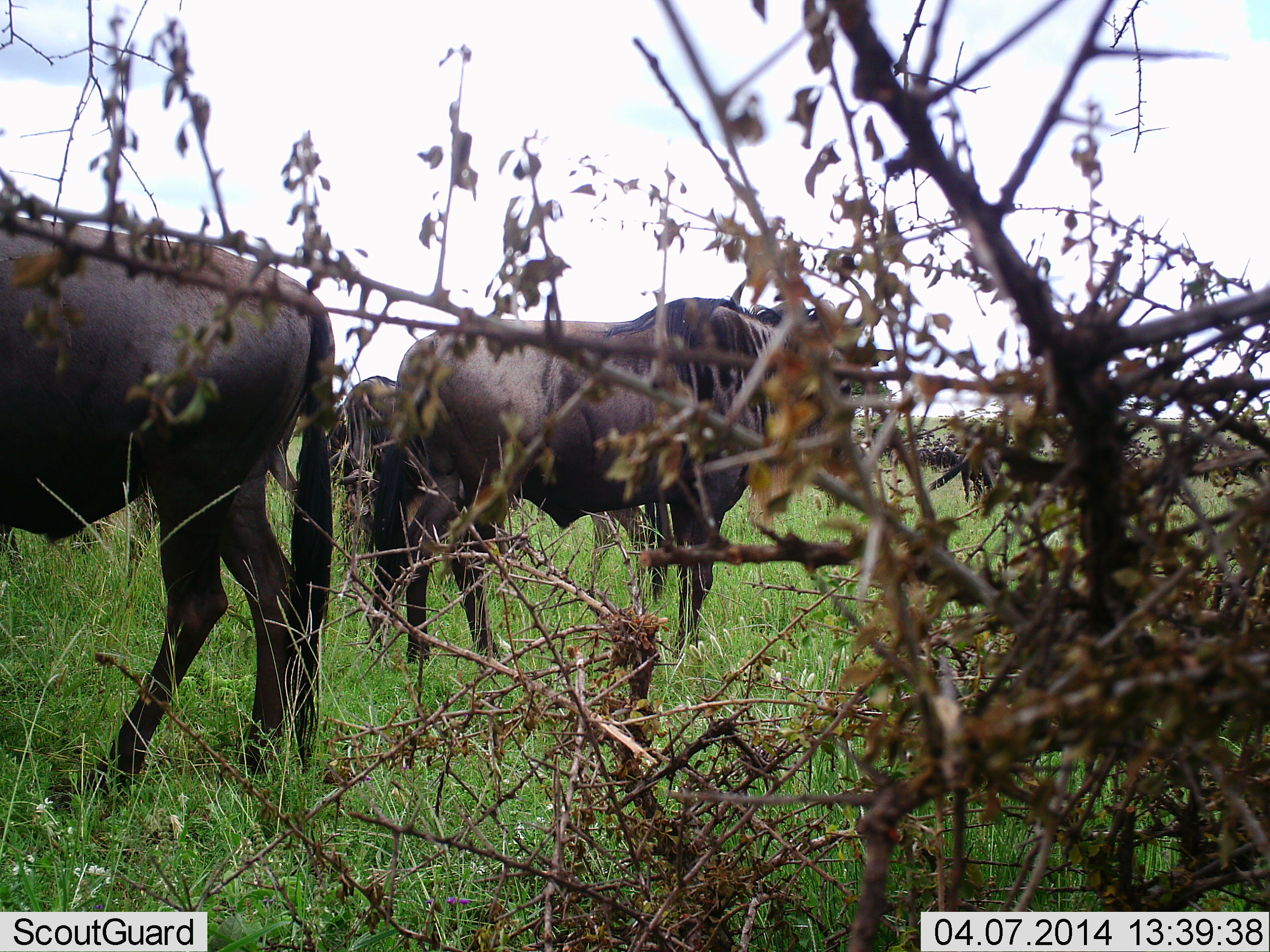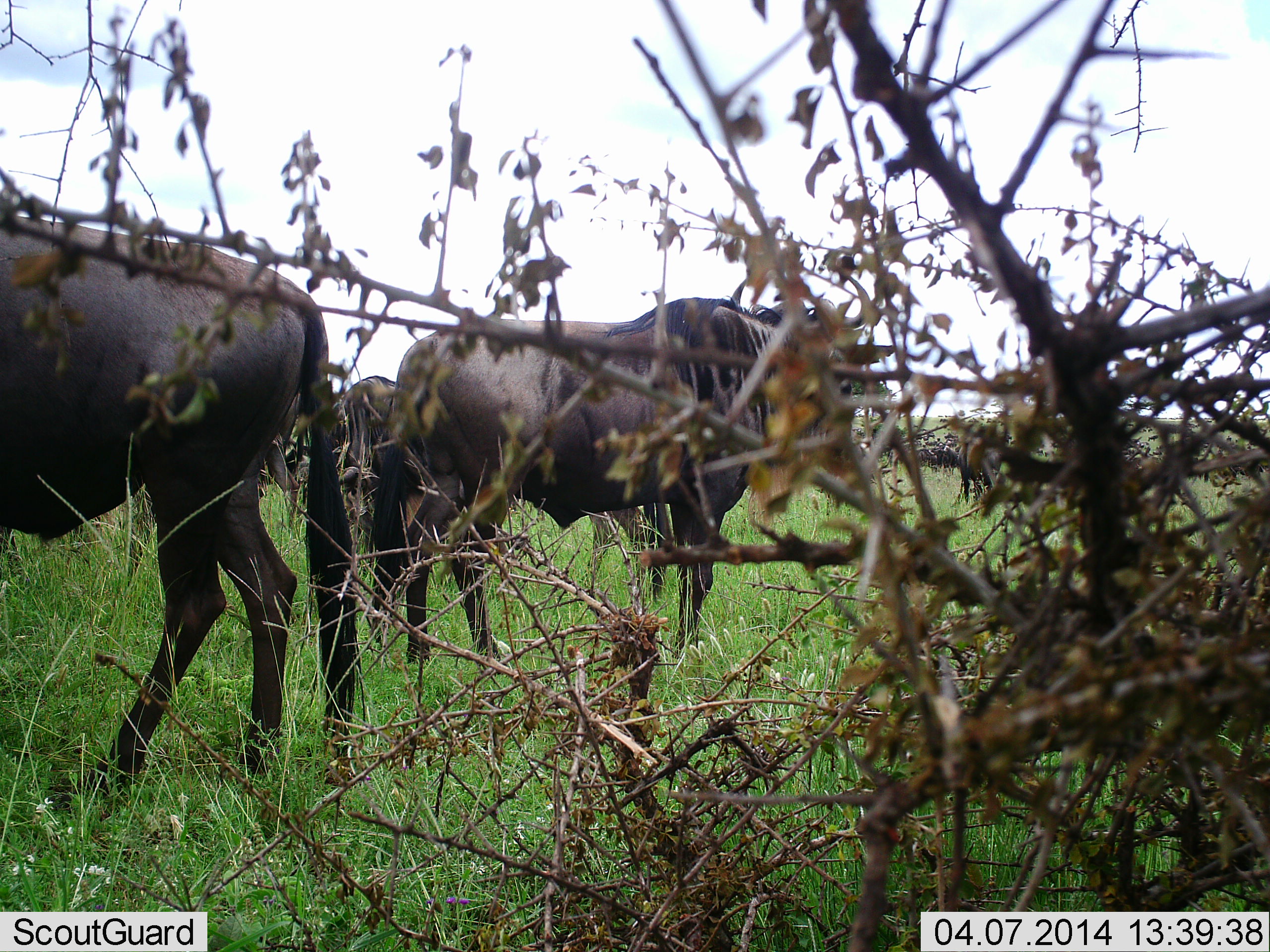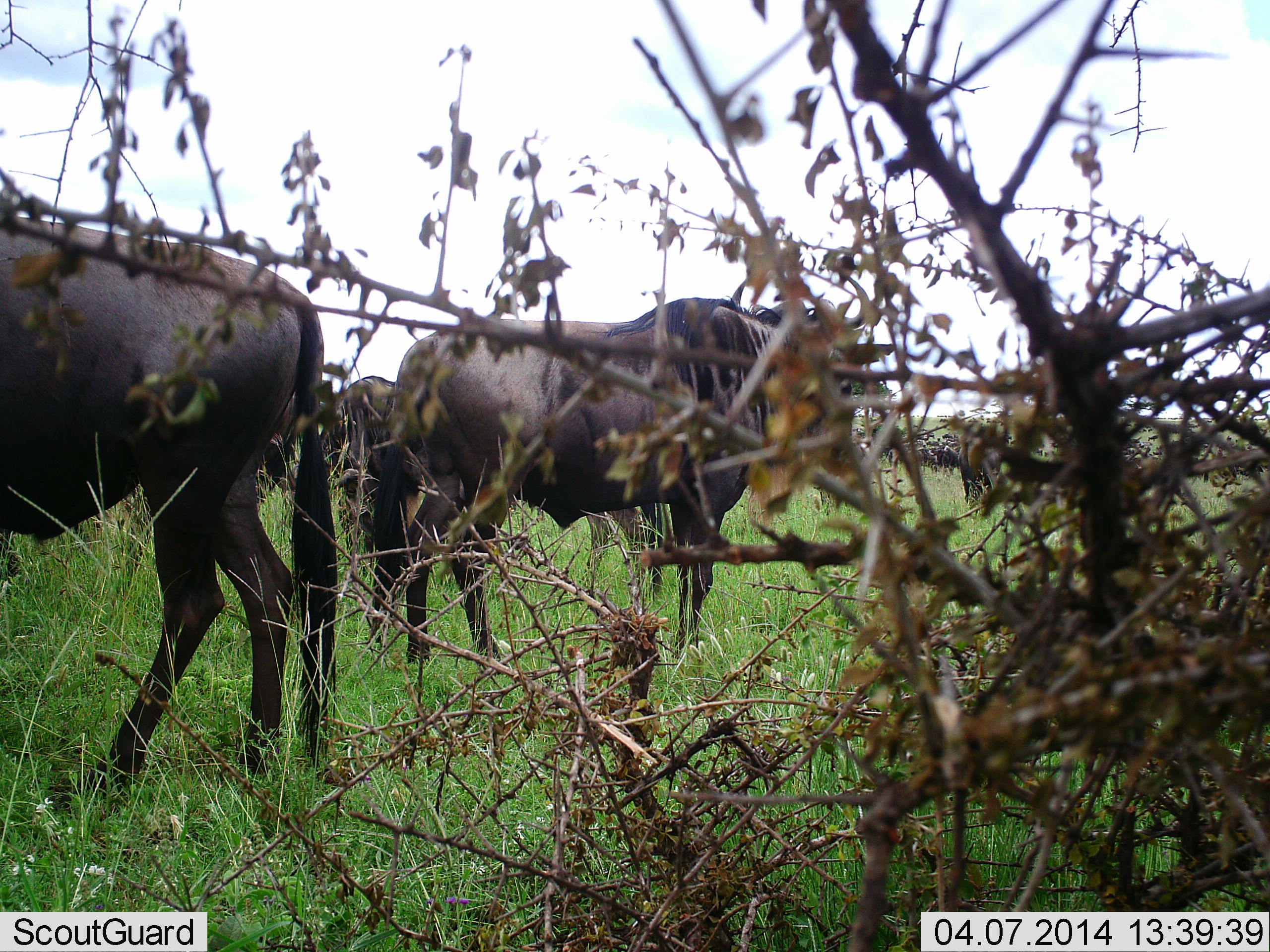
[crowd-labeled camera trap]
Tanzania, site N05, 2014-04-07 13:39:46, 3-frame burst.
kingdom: Animalia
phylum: Chordata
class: Mammalia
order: Artiodactyla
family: Bovidae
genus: Connochaetes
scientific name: Connochaetes taurinus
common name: blue wildebeest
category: wildebeest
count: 4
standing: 100%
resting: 0%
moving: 0%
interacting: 0%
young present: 0%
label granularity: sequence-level